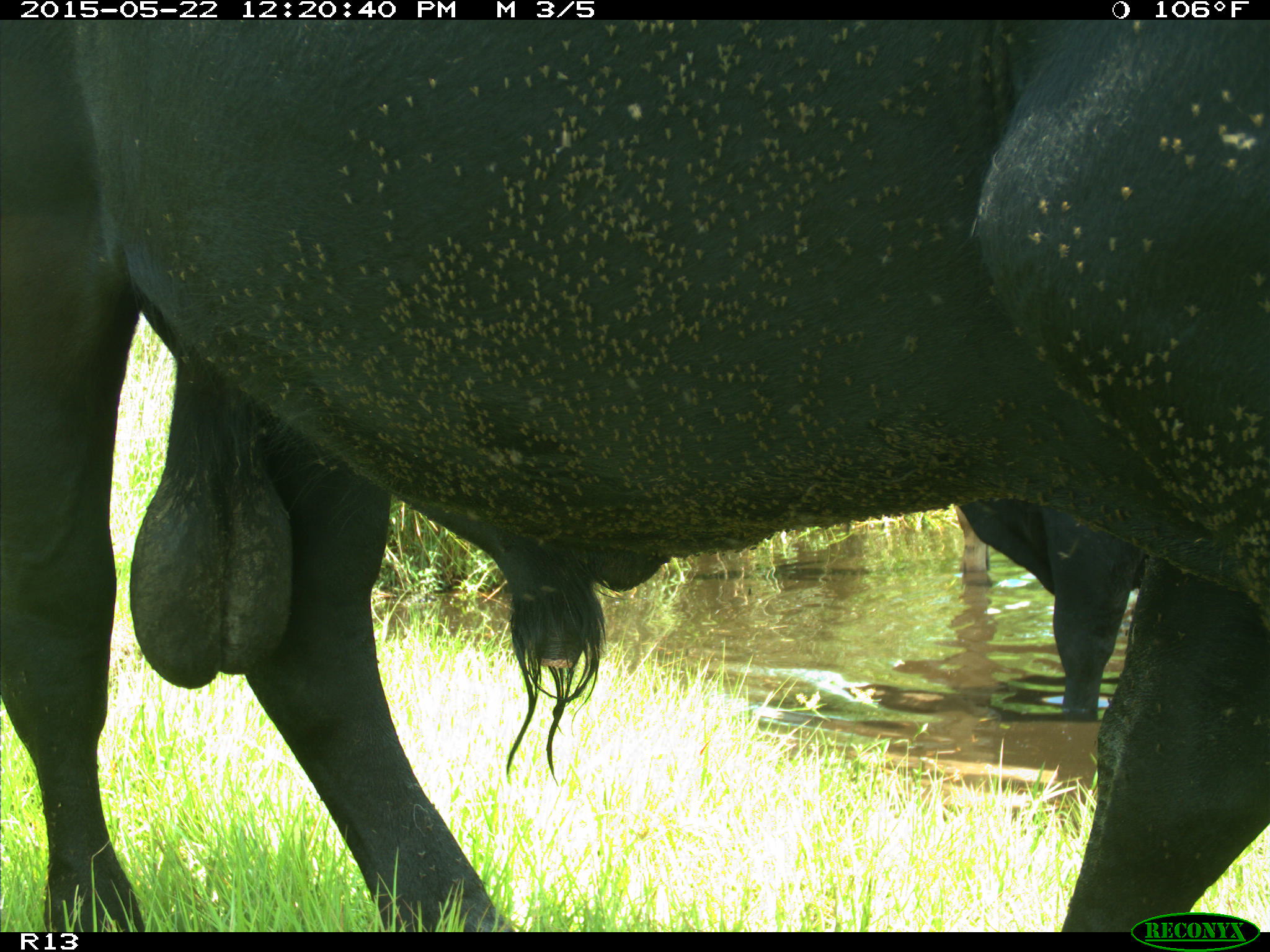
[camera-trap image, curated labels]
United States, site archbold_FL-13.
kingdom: Animalia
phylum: Chordata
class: Mammalia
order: Artiodactyla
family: Bovidae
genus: Bos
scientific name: Bos taurus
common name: domestic cow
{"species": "Bos taurus (domestic cow)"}